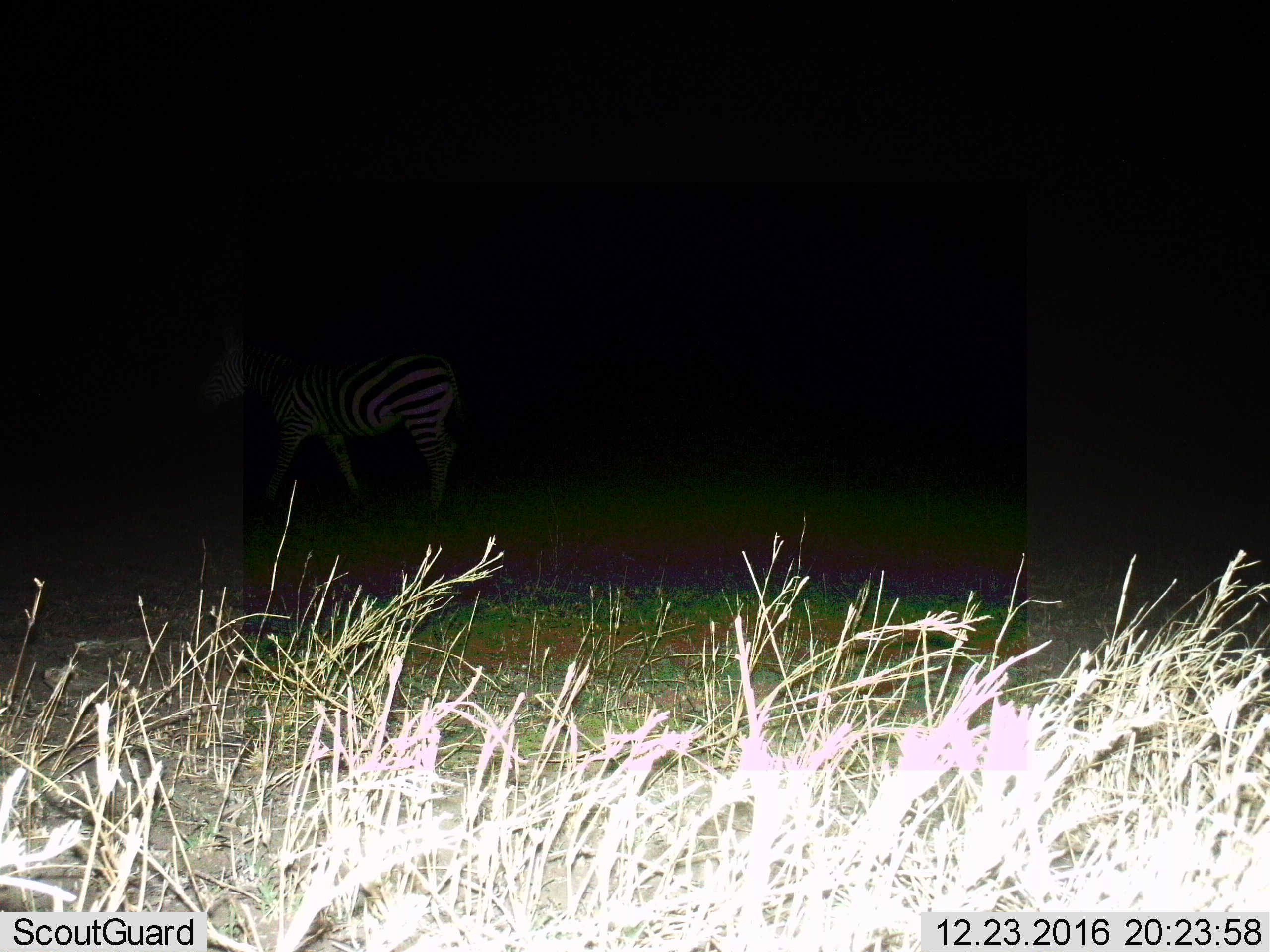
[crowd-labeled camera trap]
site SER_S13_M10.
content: unidentified animal